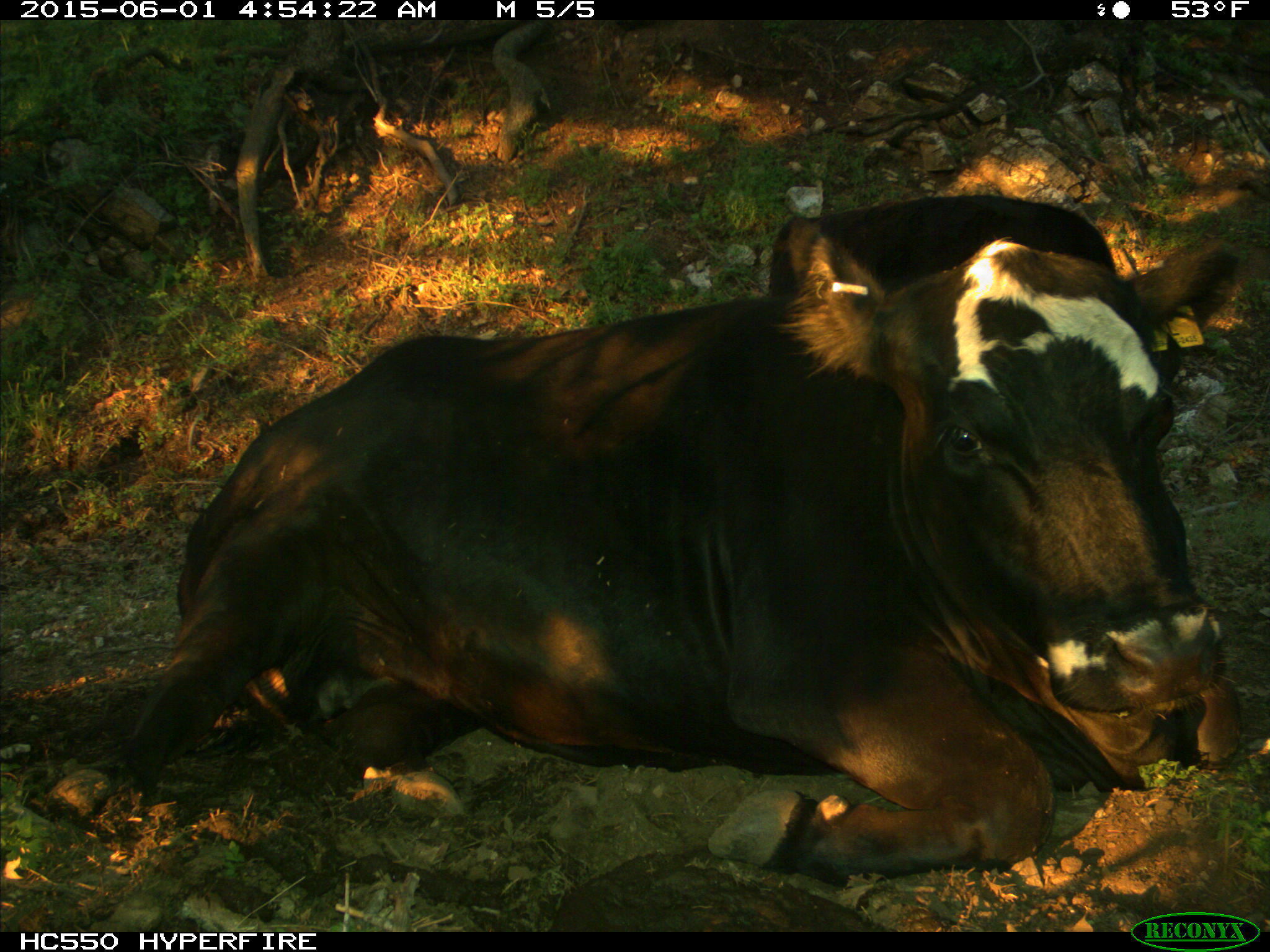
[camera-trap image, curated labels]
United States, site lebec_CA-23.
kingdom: Animalia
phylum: Chordata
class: Mammalia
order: Artiodactyla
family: Bovidae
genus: Bos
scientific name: Bos taurus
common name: domestic cow